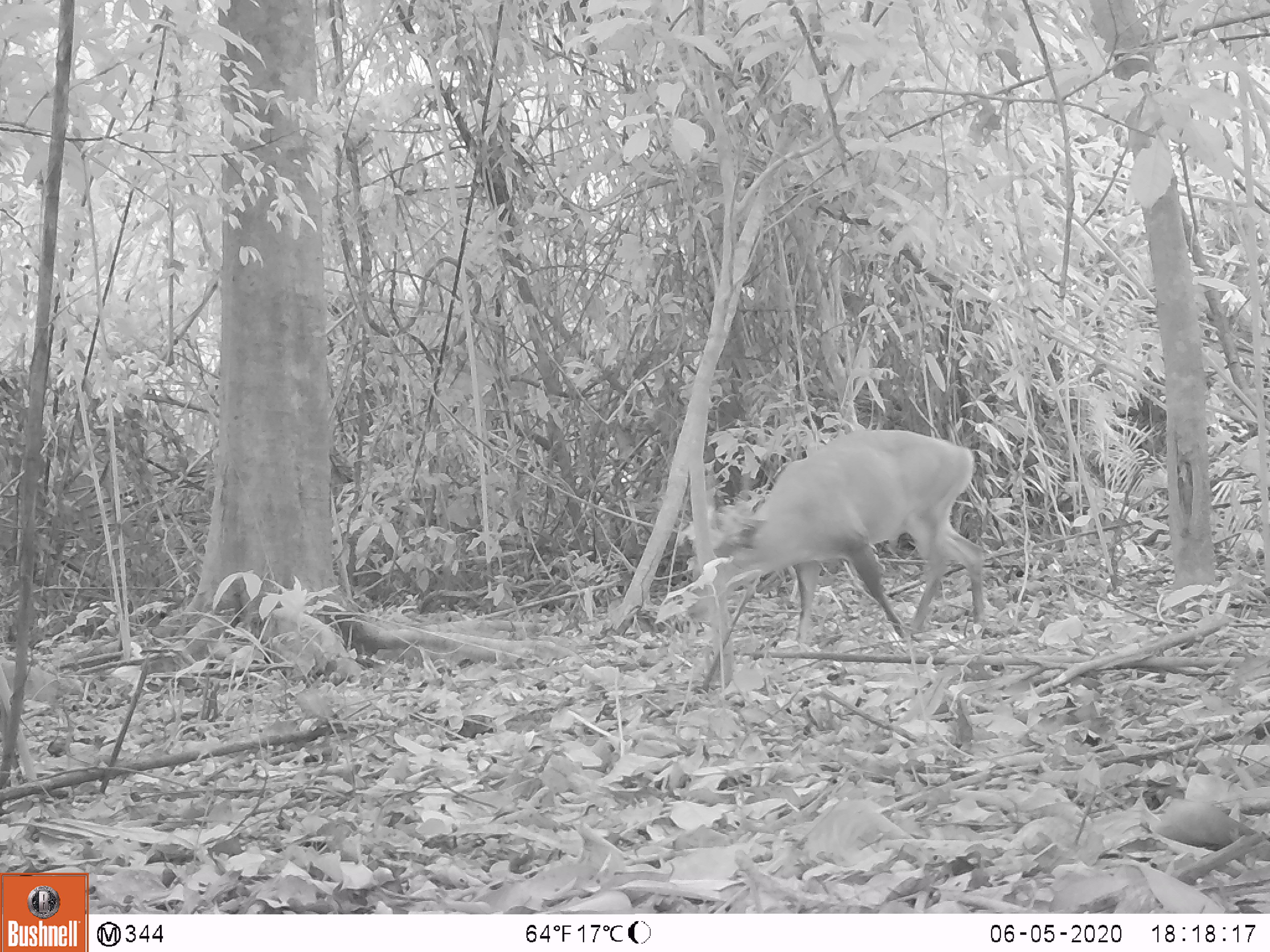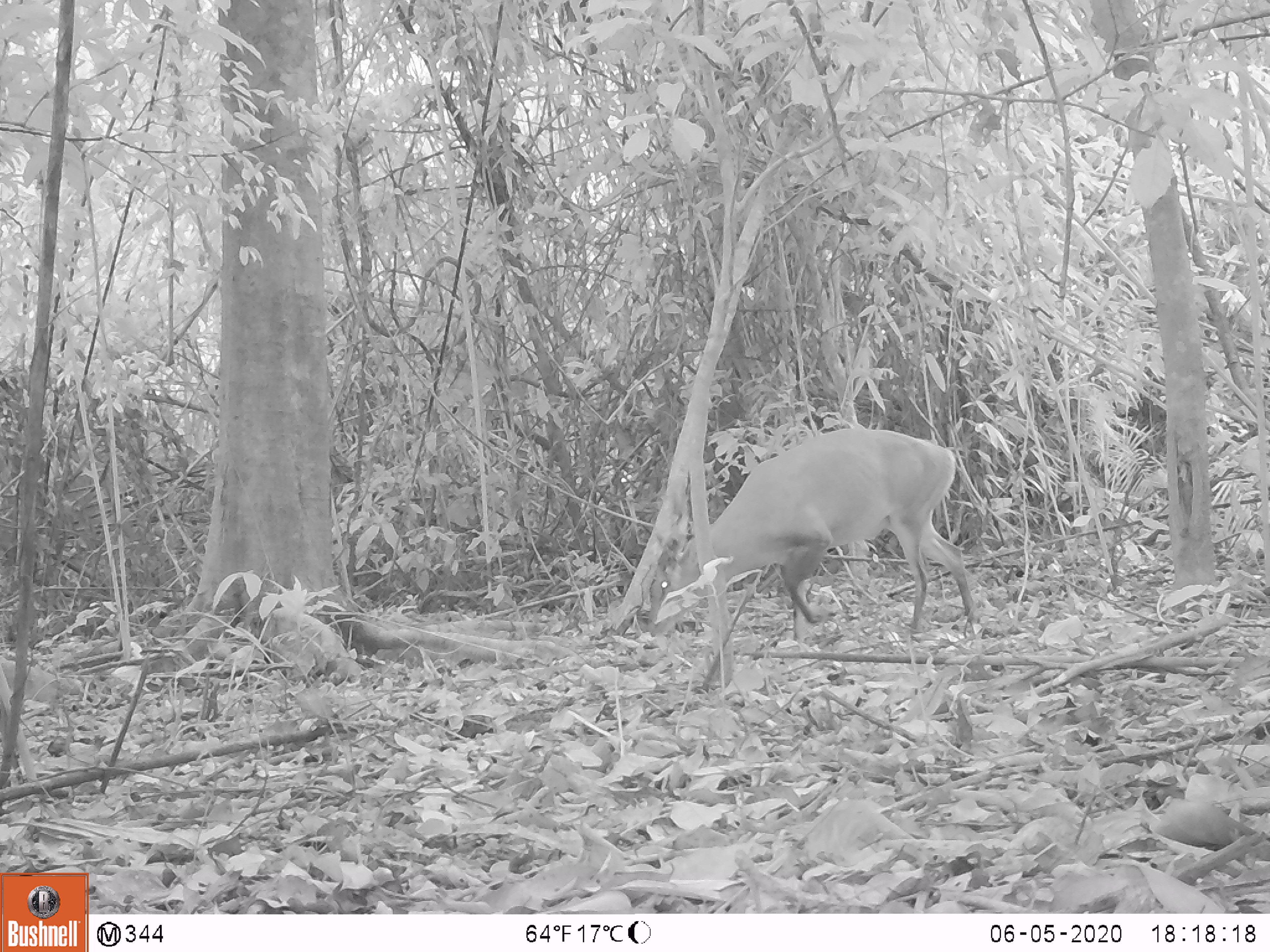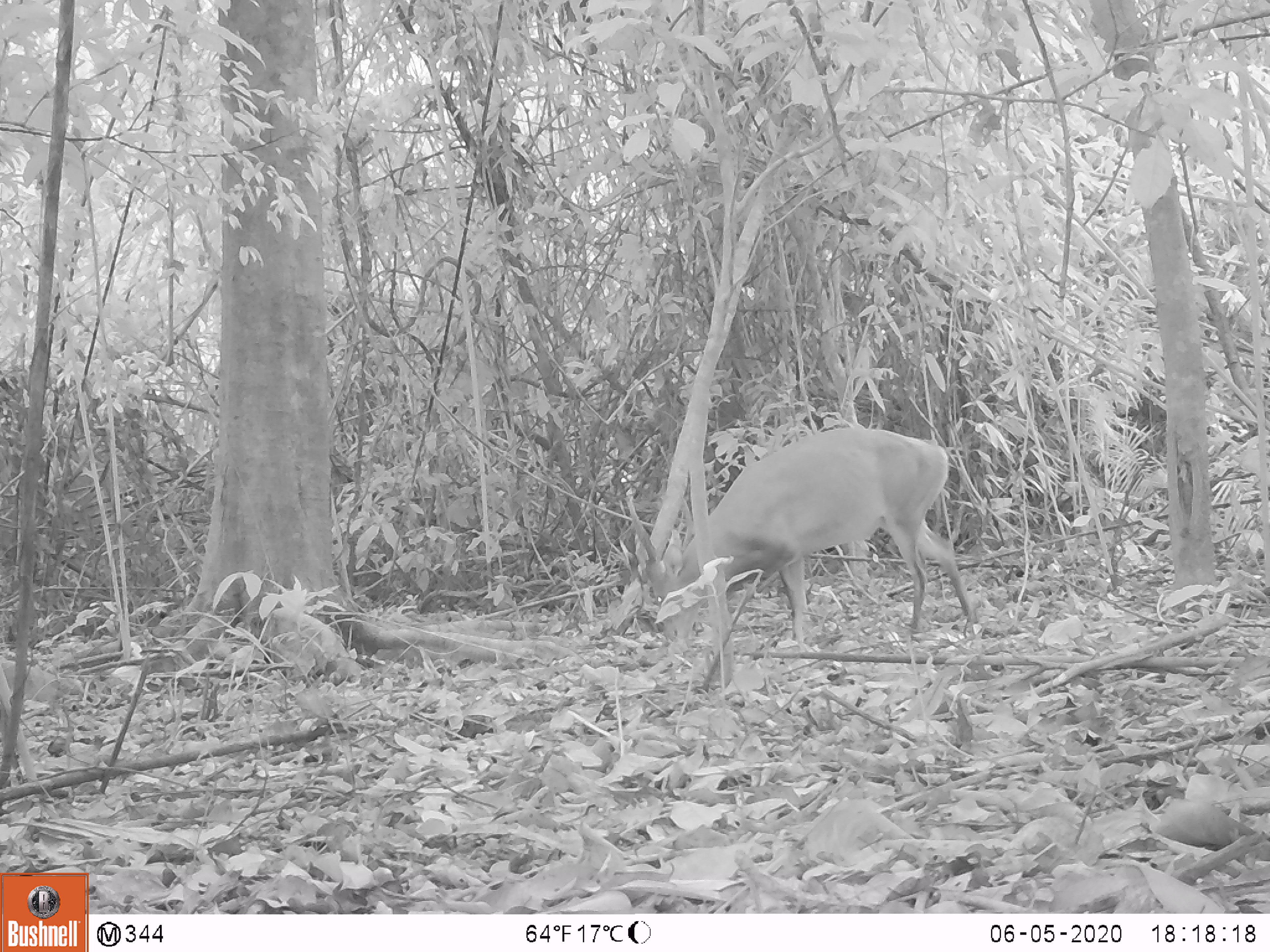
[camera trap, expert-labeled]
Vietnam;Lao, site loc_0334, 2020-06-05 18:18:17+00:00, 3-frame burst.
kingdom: Animalia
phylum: Chordata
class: Mammalia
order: Artiodactyla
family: Cervidae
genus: Muntiacus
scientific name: Muntiacus vuquangensis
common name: large-antlered muntjac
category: large antlered muntjac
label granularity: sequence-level